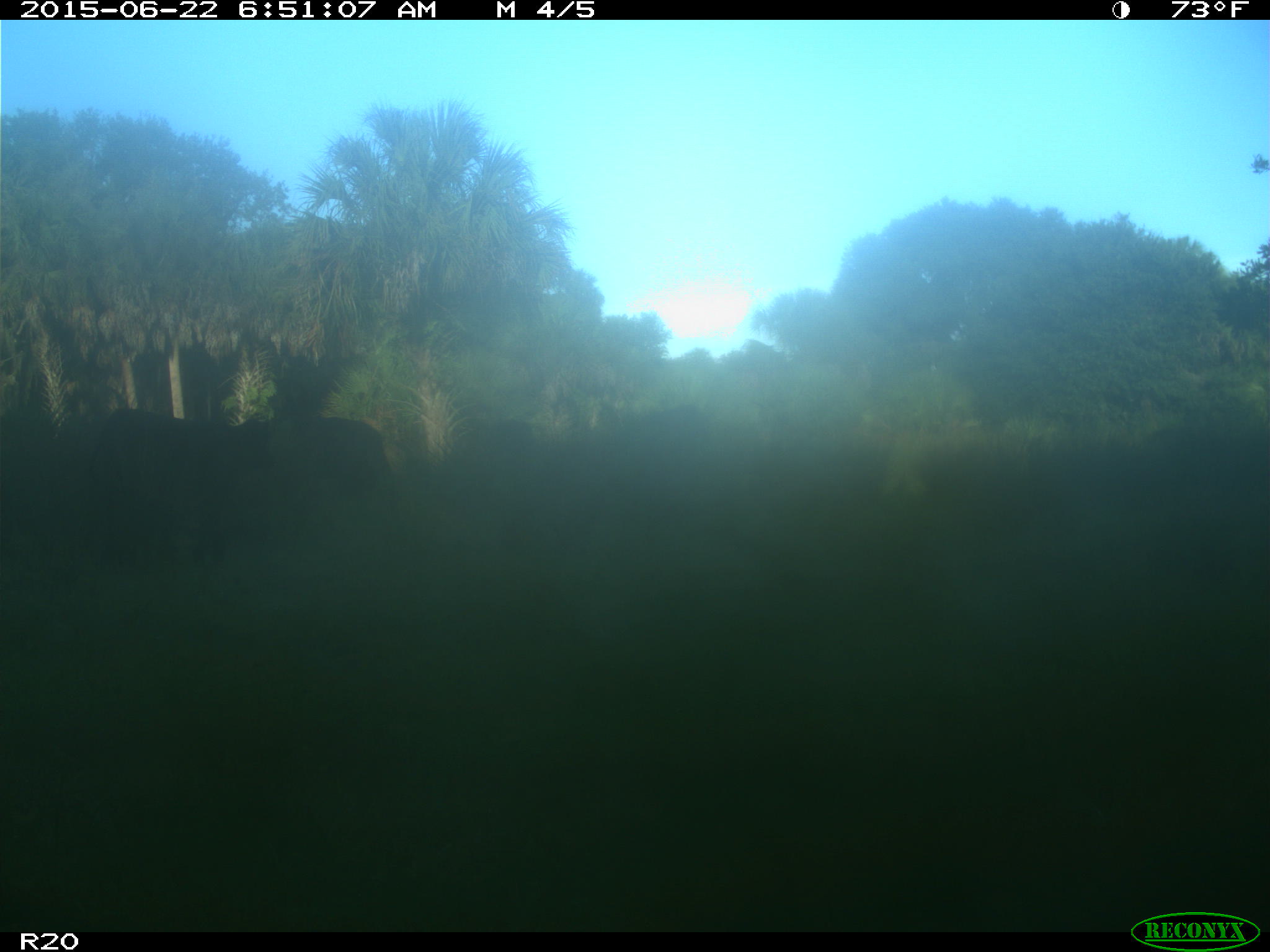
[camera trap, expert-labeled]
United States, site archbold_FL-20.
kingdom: Animalia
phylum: Chordata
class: Mammalia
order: Artiodactyla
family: Bovidae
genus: Bos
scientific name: Bos taurus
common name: domestic cow